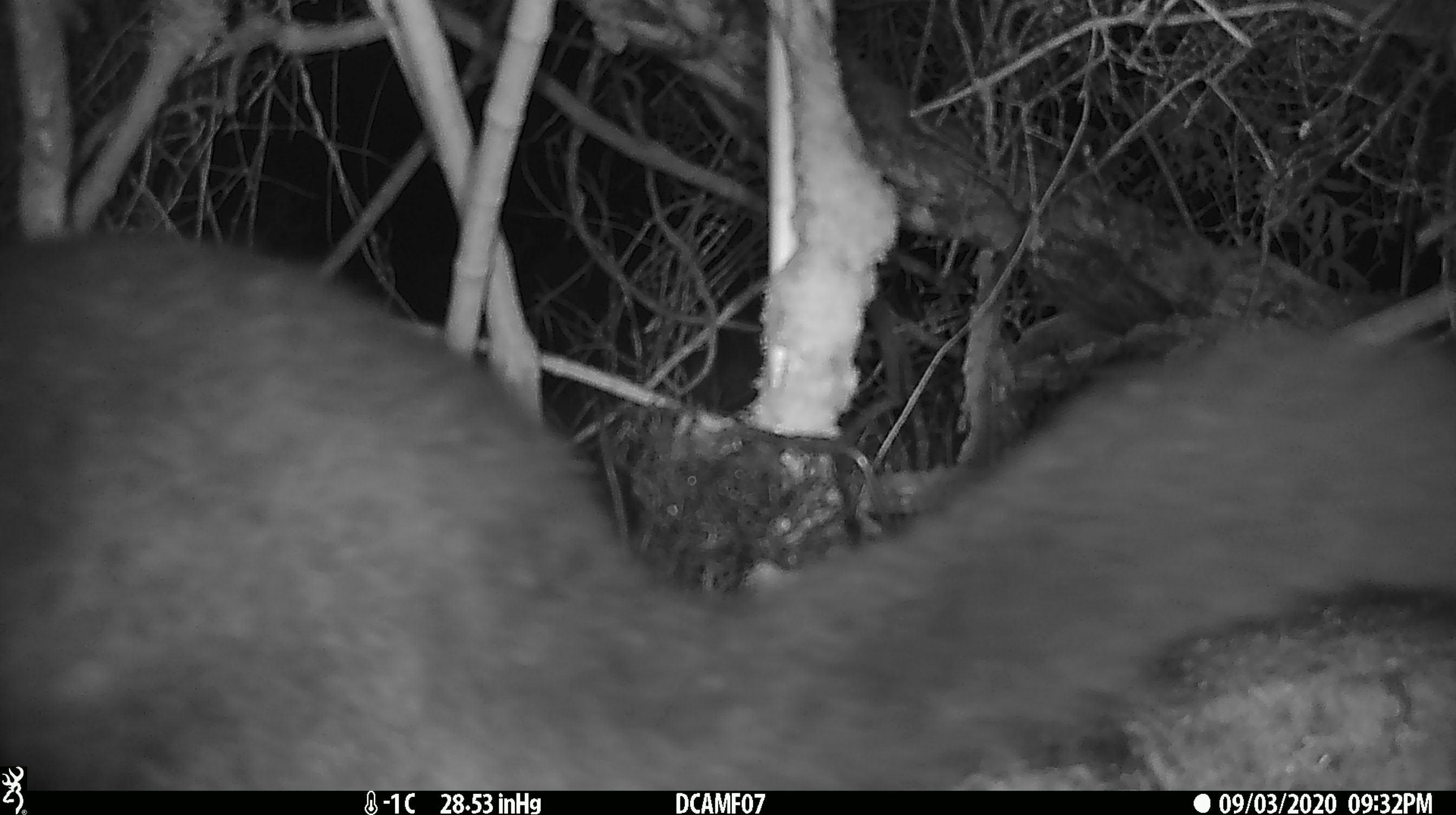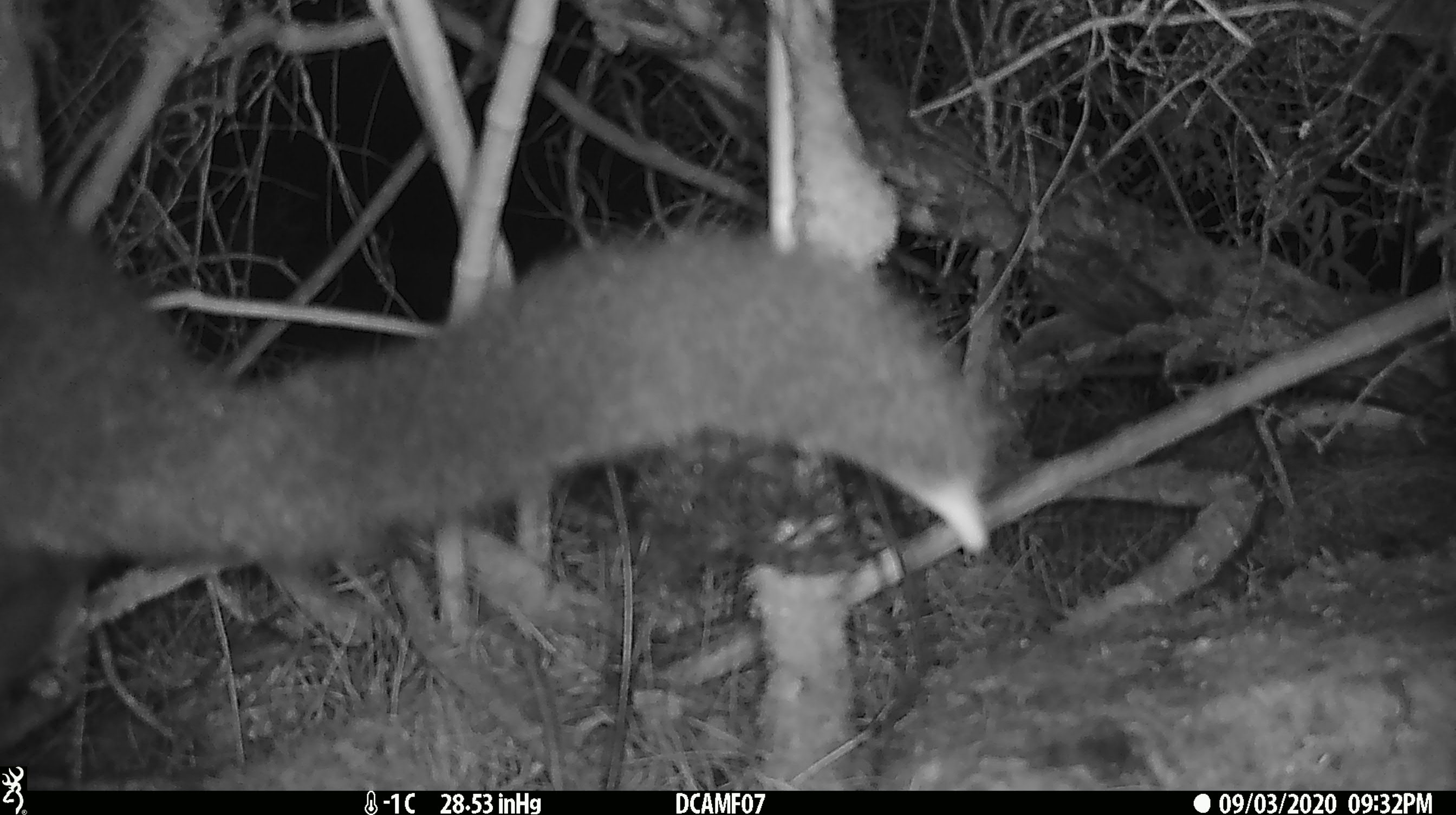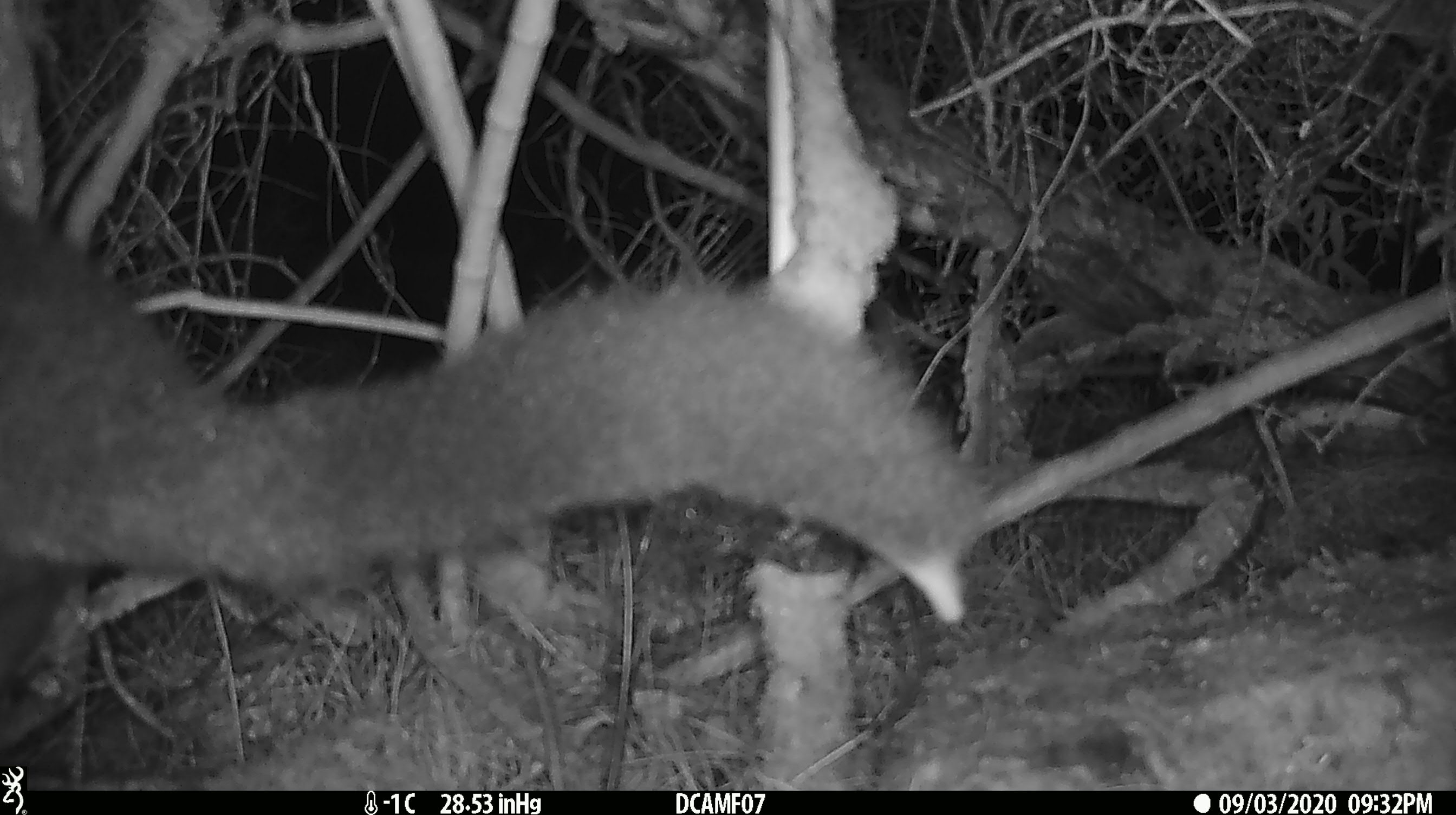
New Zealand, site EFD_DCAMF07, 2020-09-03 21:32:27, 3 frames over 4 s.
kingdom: Animalia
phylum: Chordata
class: Mammalia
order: Diprotodontia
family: Phalangeridae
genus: Trichosurus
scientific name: Trichosurus vulpecula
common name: common brushtail possum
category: possum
Possum (common brushtail possum) (Trichosurus vulpecula).